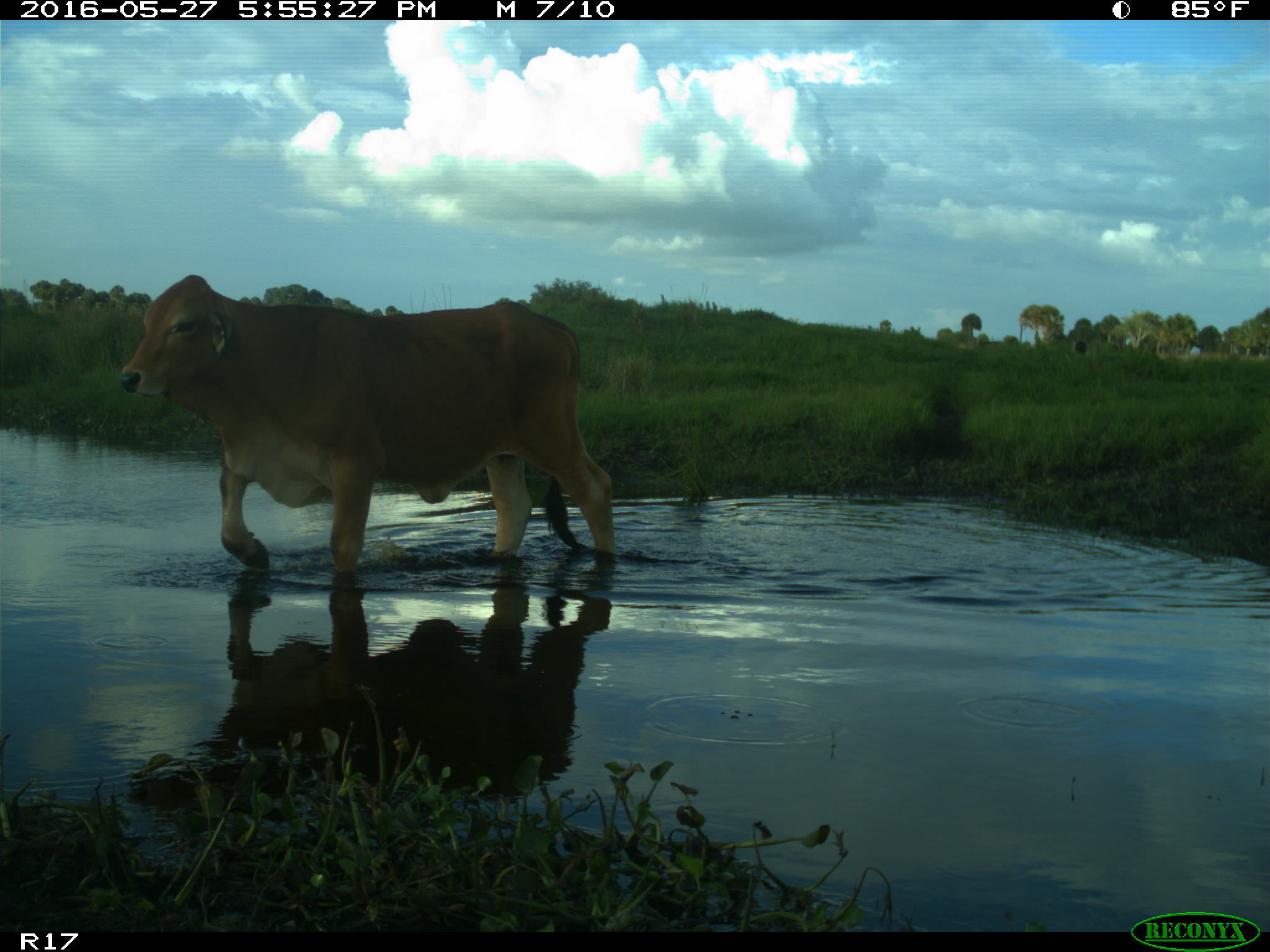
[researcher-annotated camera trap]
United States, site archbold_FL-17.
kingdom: Animalia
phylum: Chordata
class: Mammalia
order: Artiodactyla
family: Bovidae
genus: Bos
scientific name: Bos taurus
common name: domestic cow